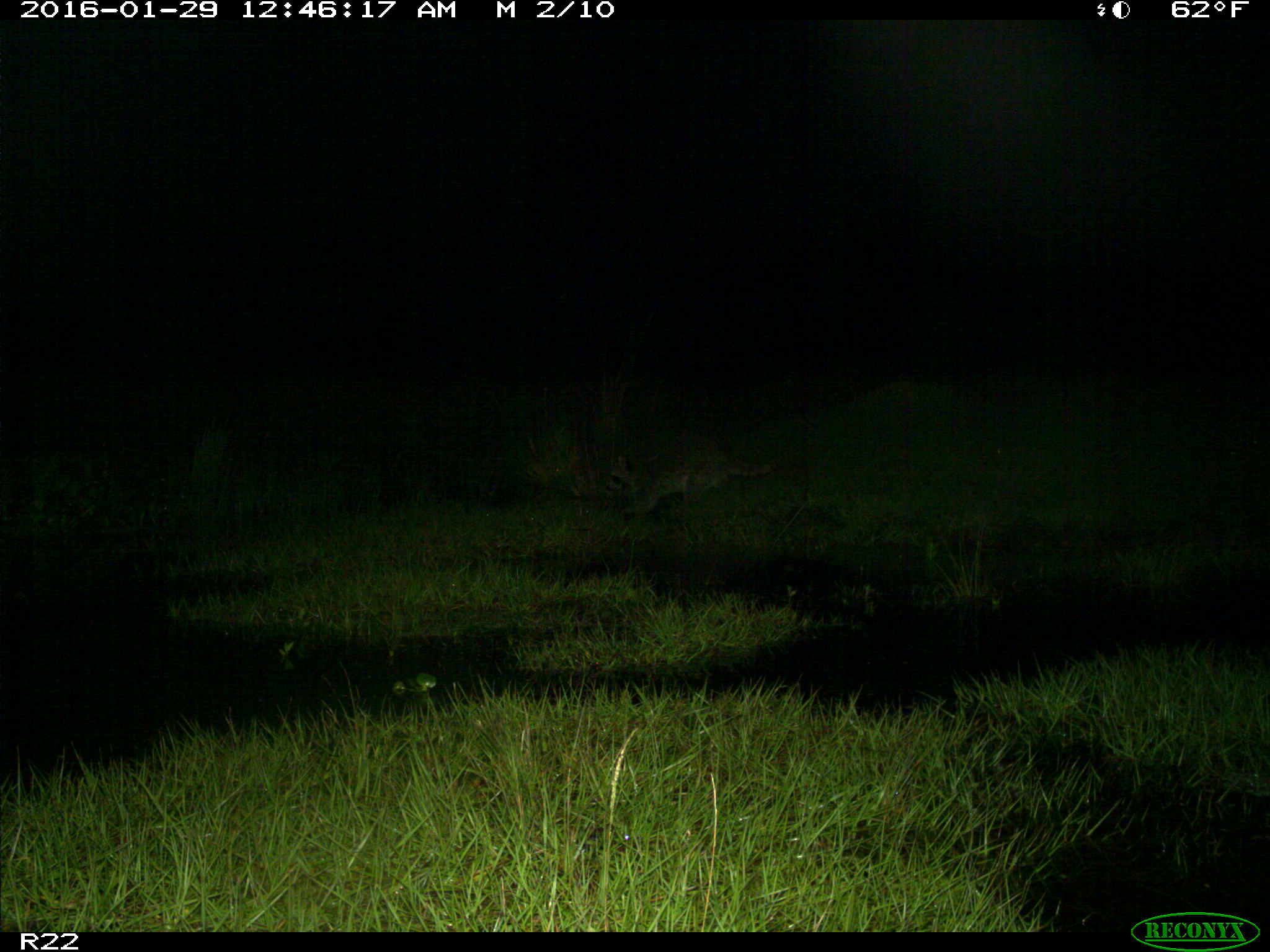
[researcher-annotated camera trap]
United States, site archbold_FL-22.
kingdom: Animalia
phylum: Chordata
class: Mammalia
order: Carnivora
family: Procyonidae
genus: Procyon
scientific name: Procyon lotor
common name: common raccoon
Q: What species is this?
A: Procyon lotor (common raccoon).